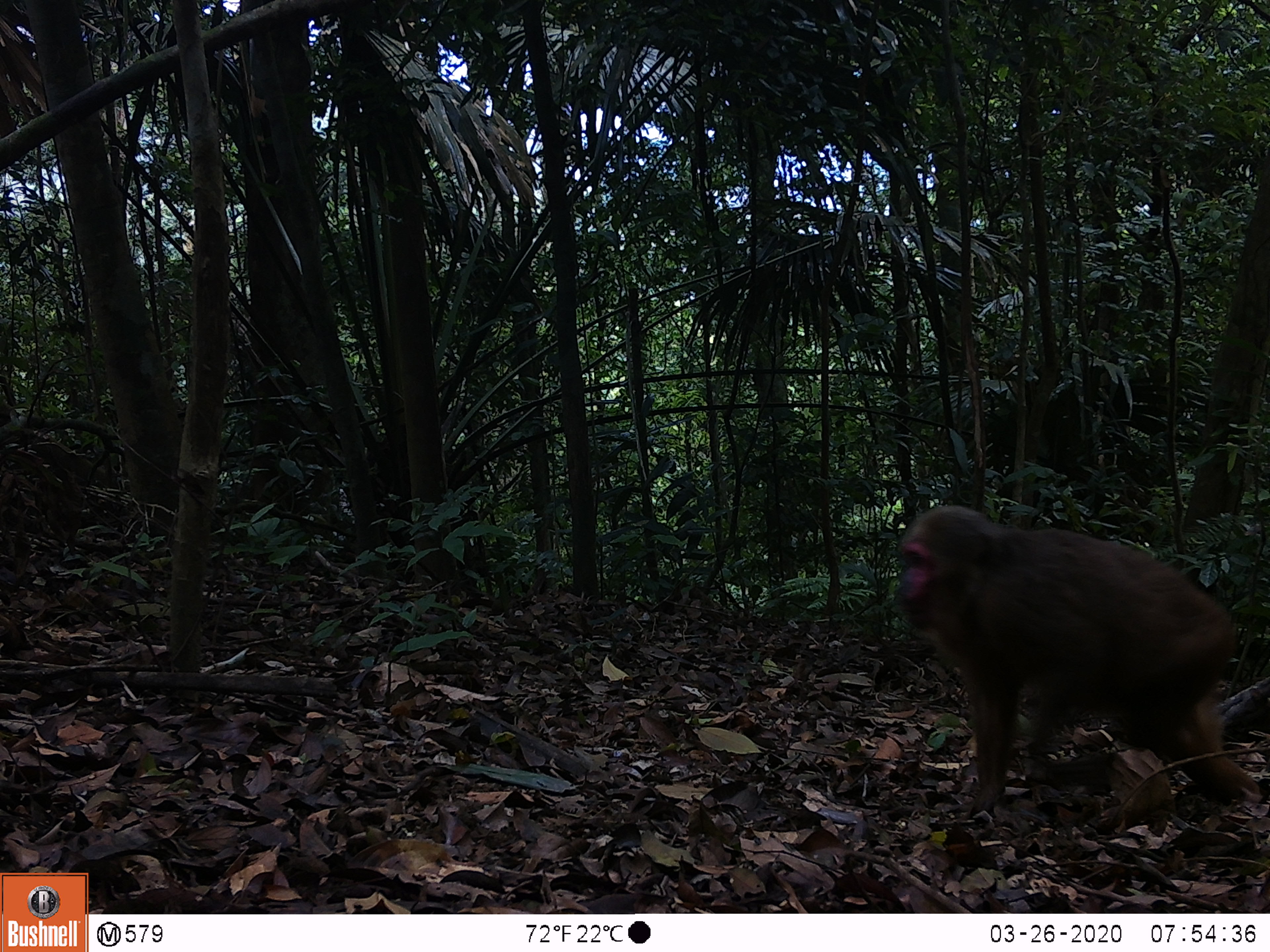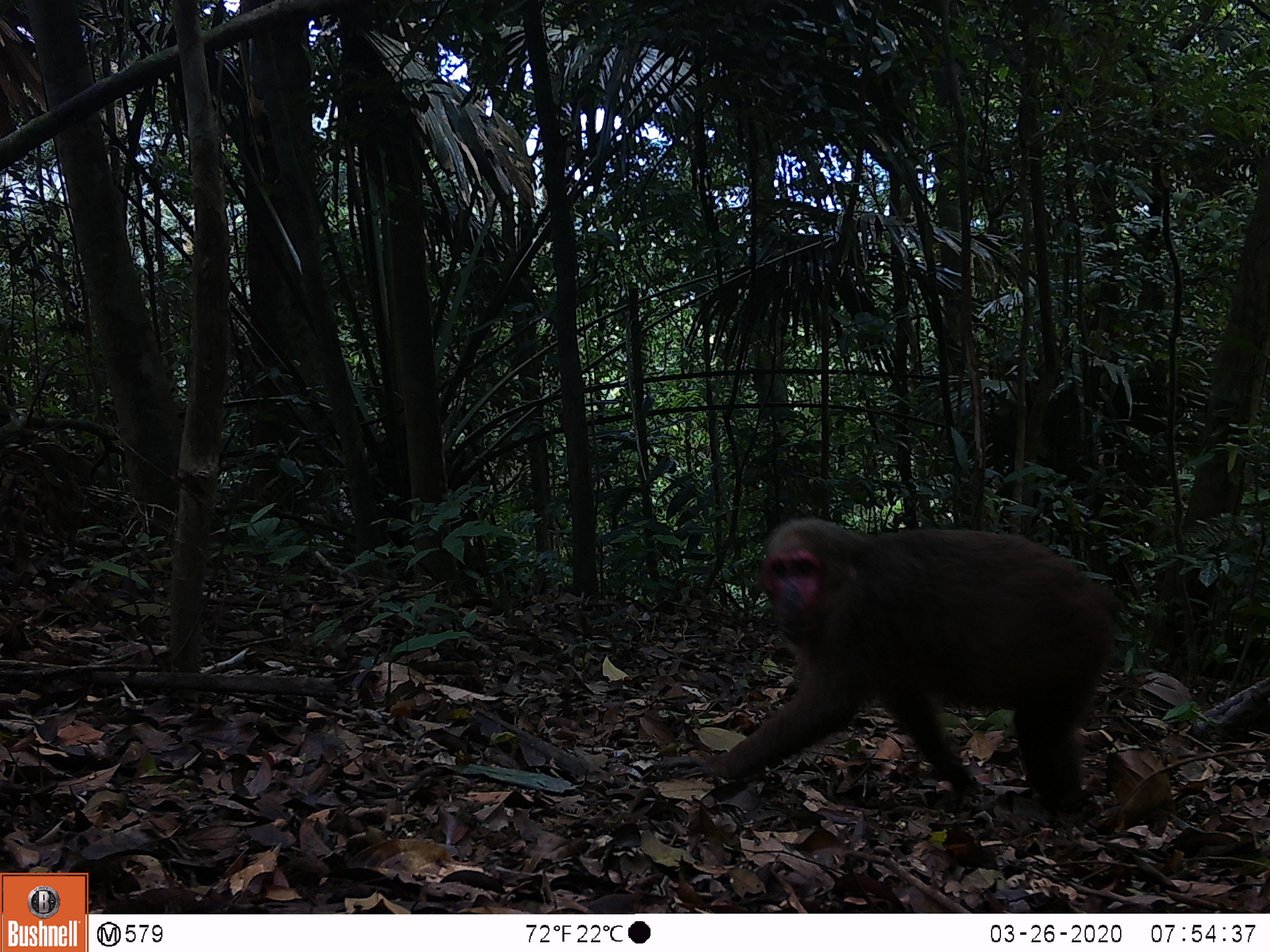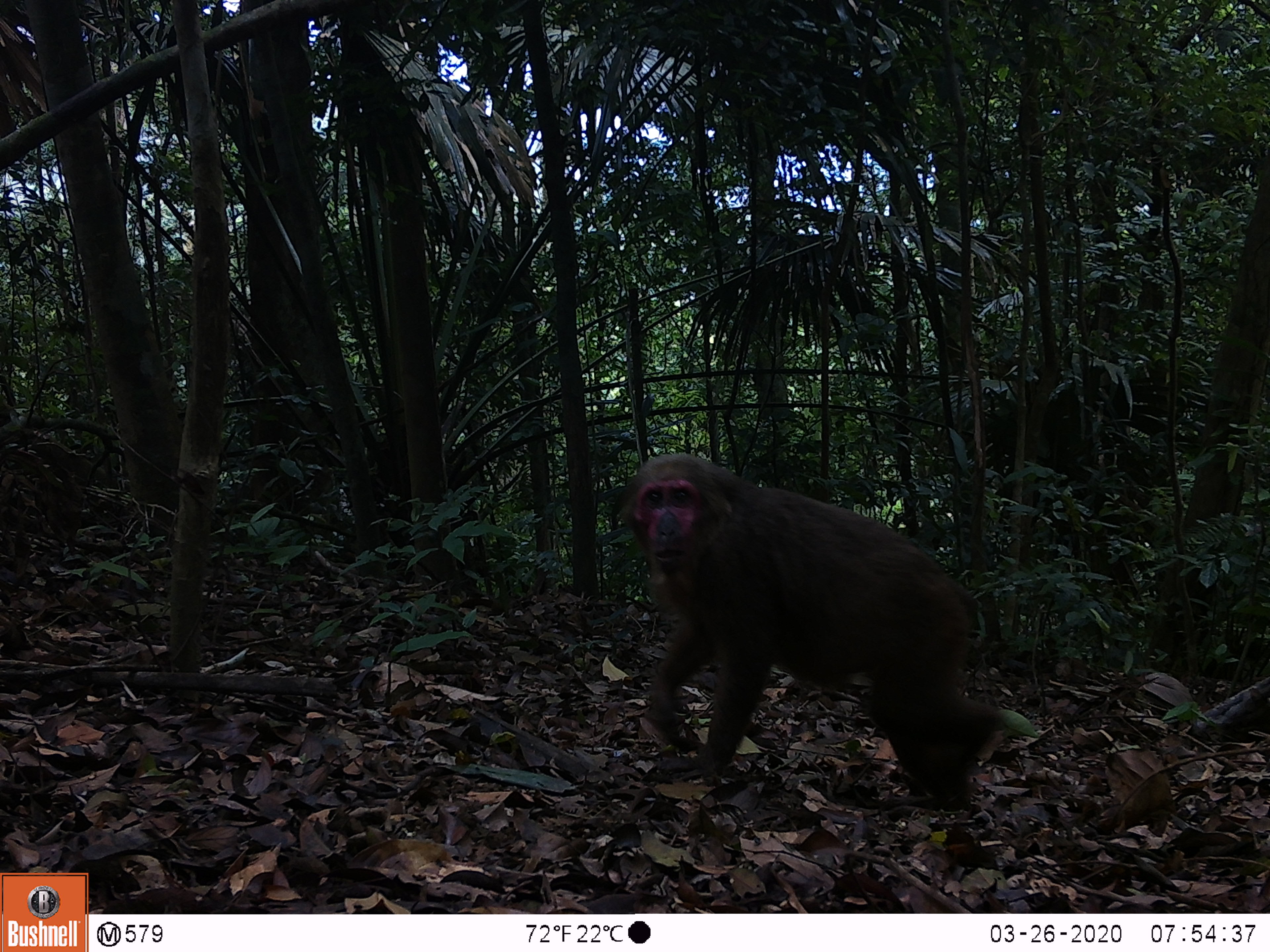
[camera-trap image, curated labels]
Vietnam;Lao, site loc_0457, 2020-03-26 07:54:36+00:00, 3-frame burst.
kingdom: Animalia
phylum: Chordata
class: Mammalia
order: Primates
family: Cercopithecidae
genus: Macaca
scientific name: Macaca arctoides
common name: stump-tailed macaque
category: stump tailed macaque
Stump tailed macaque (stump-tailed macaque) (Macaca arctoides). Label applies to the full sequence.